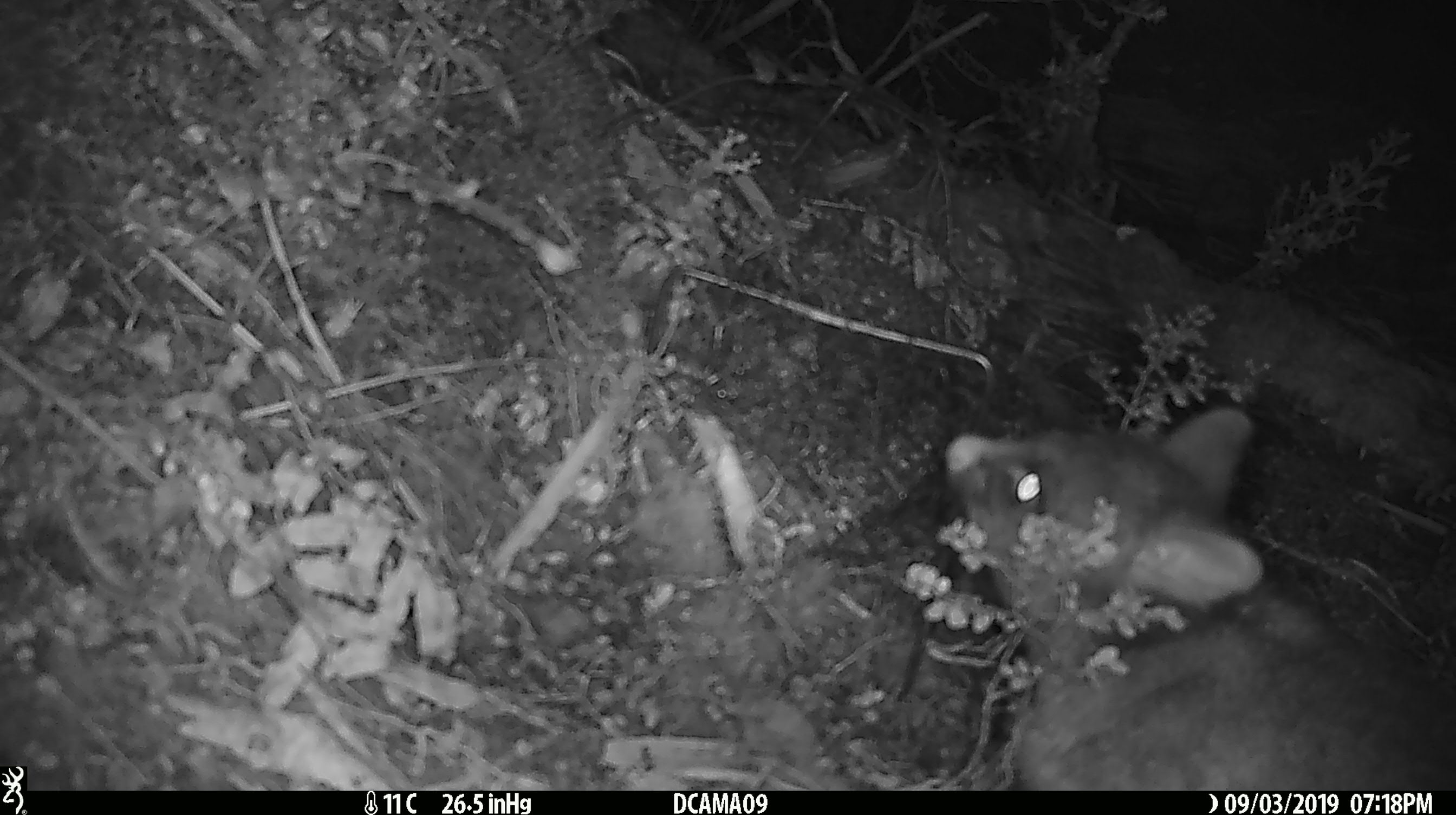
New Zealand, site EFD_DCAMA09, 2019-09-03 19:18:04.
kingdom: Animalia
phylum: Chordata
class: Mammalia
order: Diprotodontia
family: Phalangeridae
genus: Trichosurus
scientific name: Trichosurus vulpecula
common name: common brushtail possum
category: possum